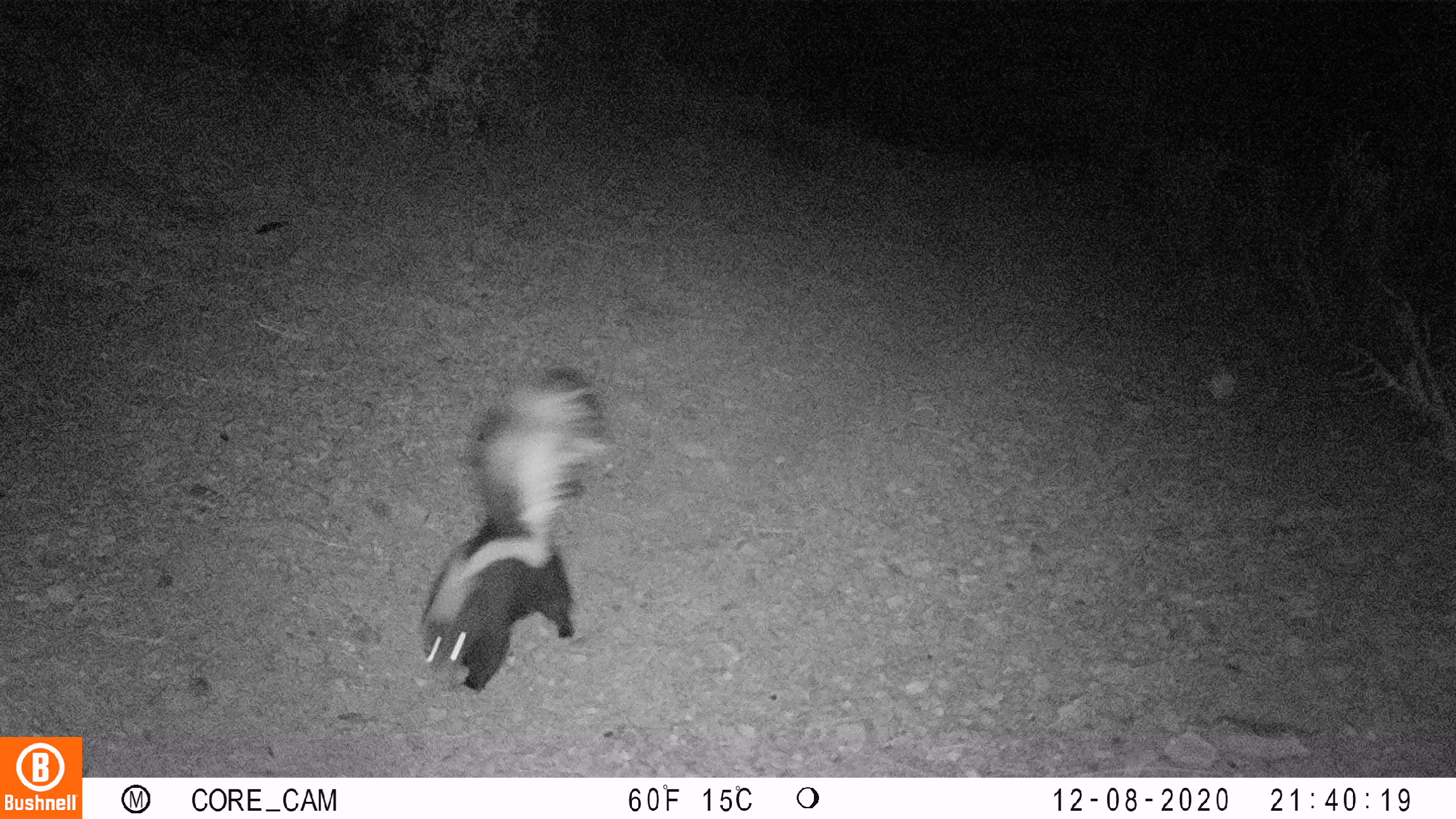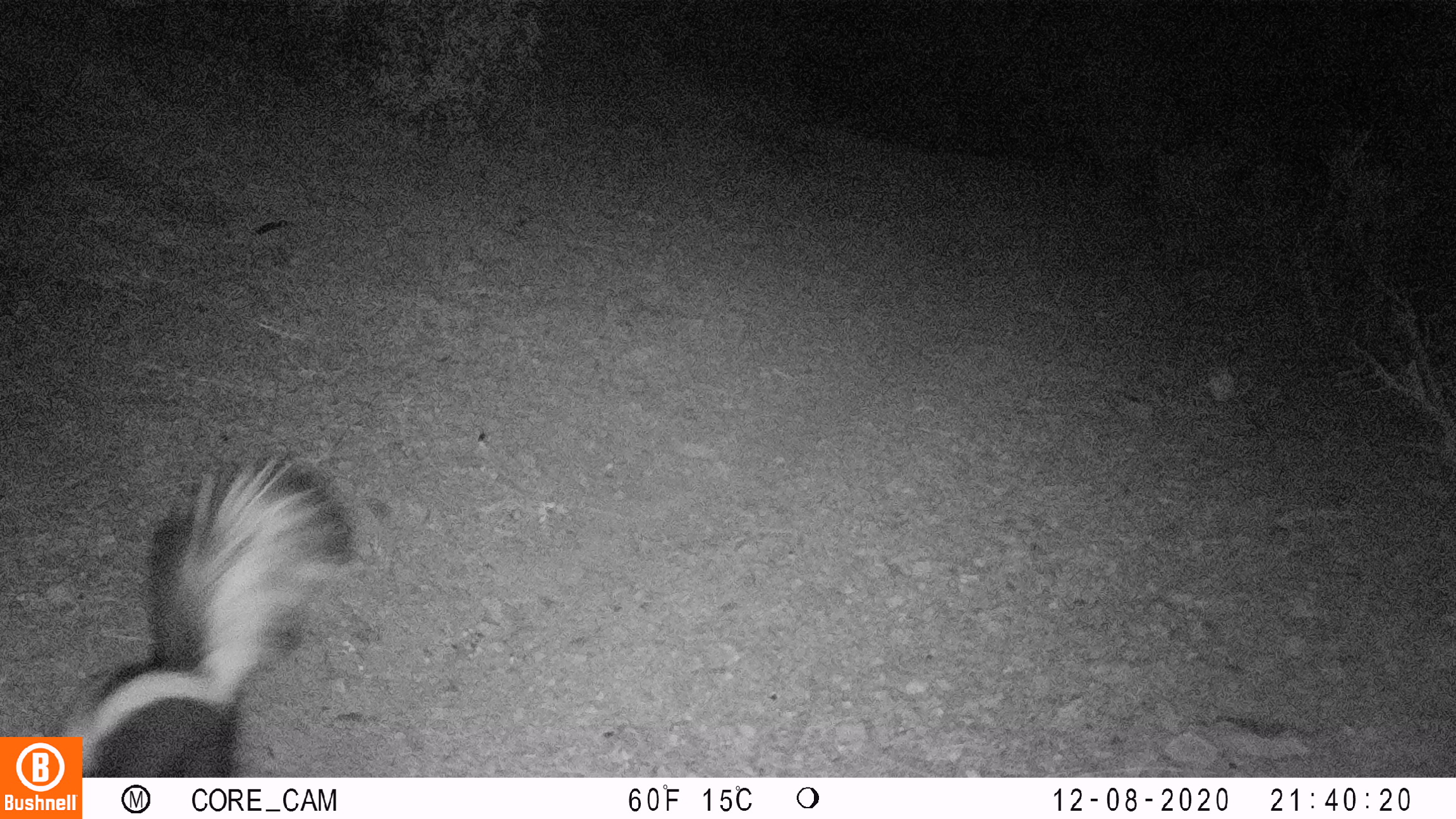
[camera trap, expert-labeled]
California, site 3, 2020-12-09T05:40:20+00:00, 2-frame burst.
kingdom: Animalia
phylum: Chordata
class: Mammalia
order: Carnivora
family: Mephitidae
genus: Mephitis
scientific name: Mephitis mephitis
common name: striped skunk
Striped skunk (Mephitis mephitis).